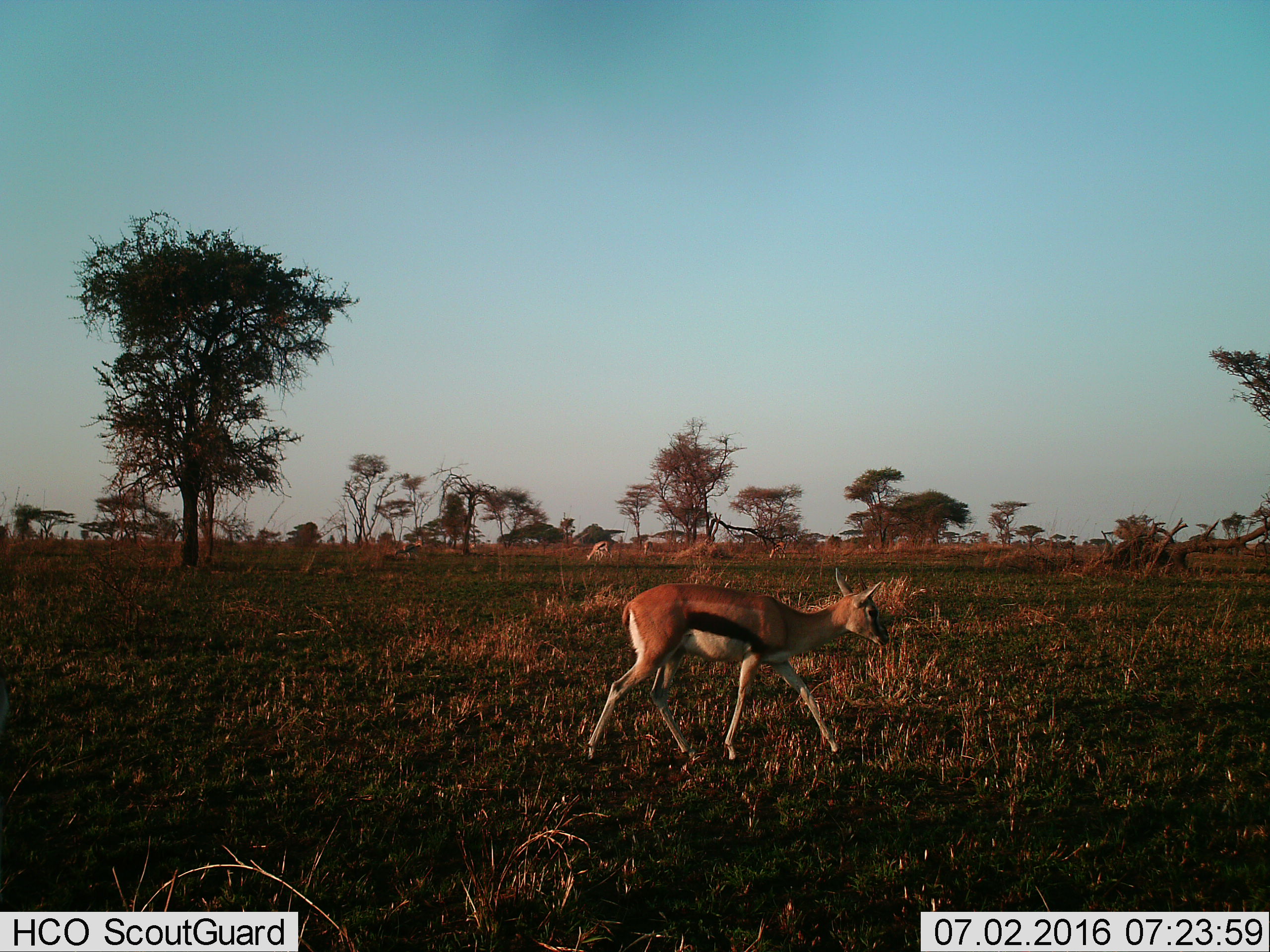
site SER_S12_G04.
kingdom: Animalia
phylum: Chordata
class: Mammalia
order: Artiodactyla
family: Bovidae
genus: Eudorcas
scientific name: Eudorcas thomsonii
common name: thomson's gazelle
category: gazellethomsons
Gazellethomsons (thomson's gazelle) (Eudorcas thomsonii), count 2. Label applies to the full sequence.